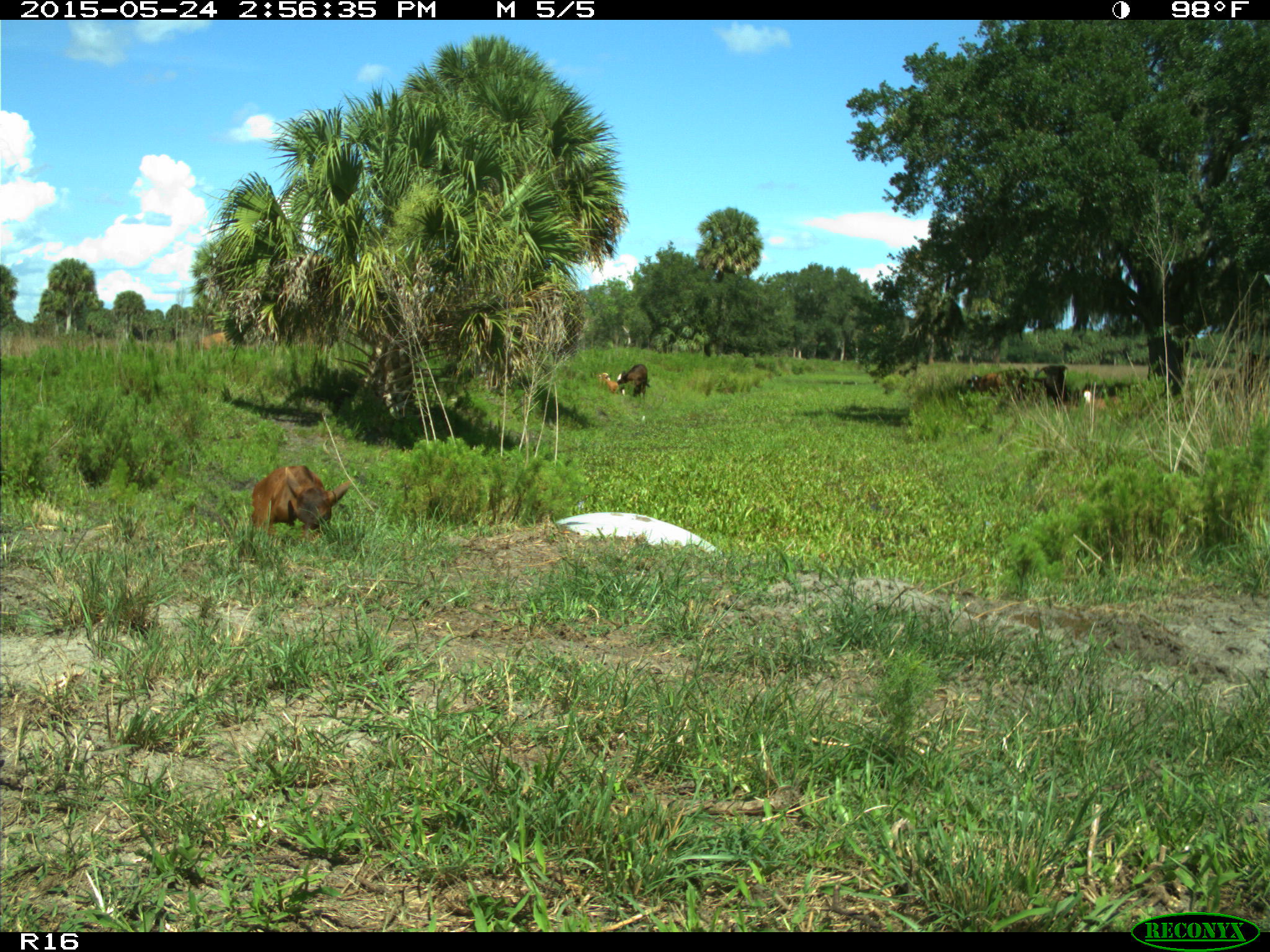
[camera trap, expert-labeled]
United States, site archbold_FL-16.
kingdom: Animalia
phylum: Chordata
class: Mammalia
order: Artiodactyla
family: Bovidae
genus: Bos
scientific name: Bos taurus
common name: domestic cow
Bos taurus (domestic cow).